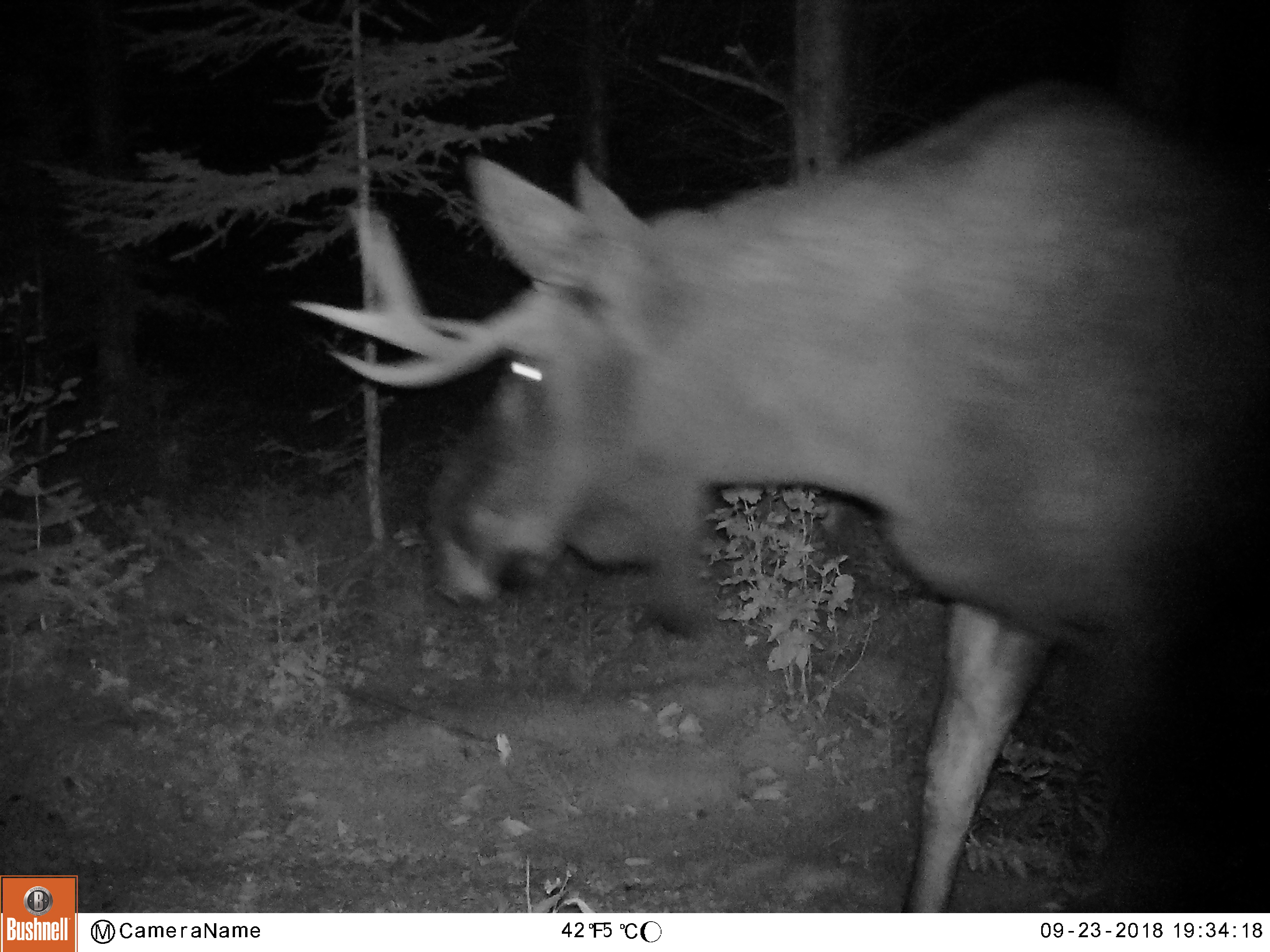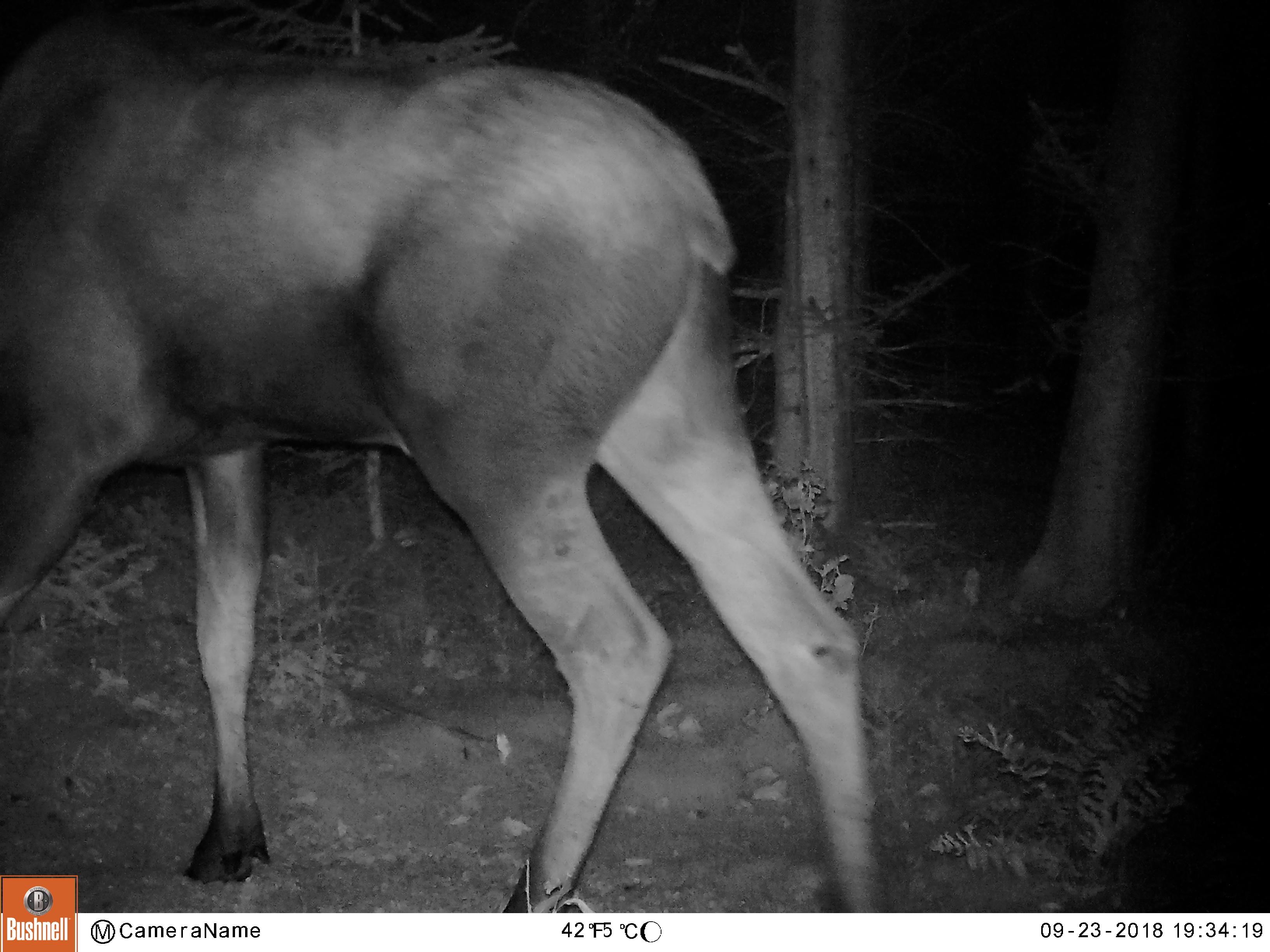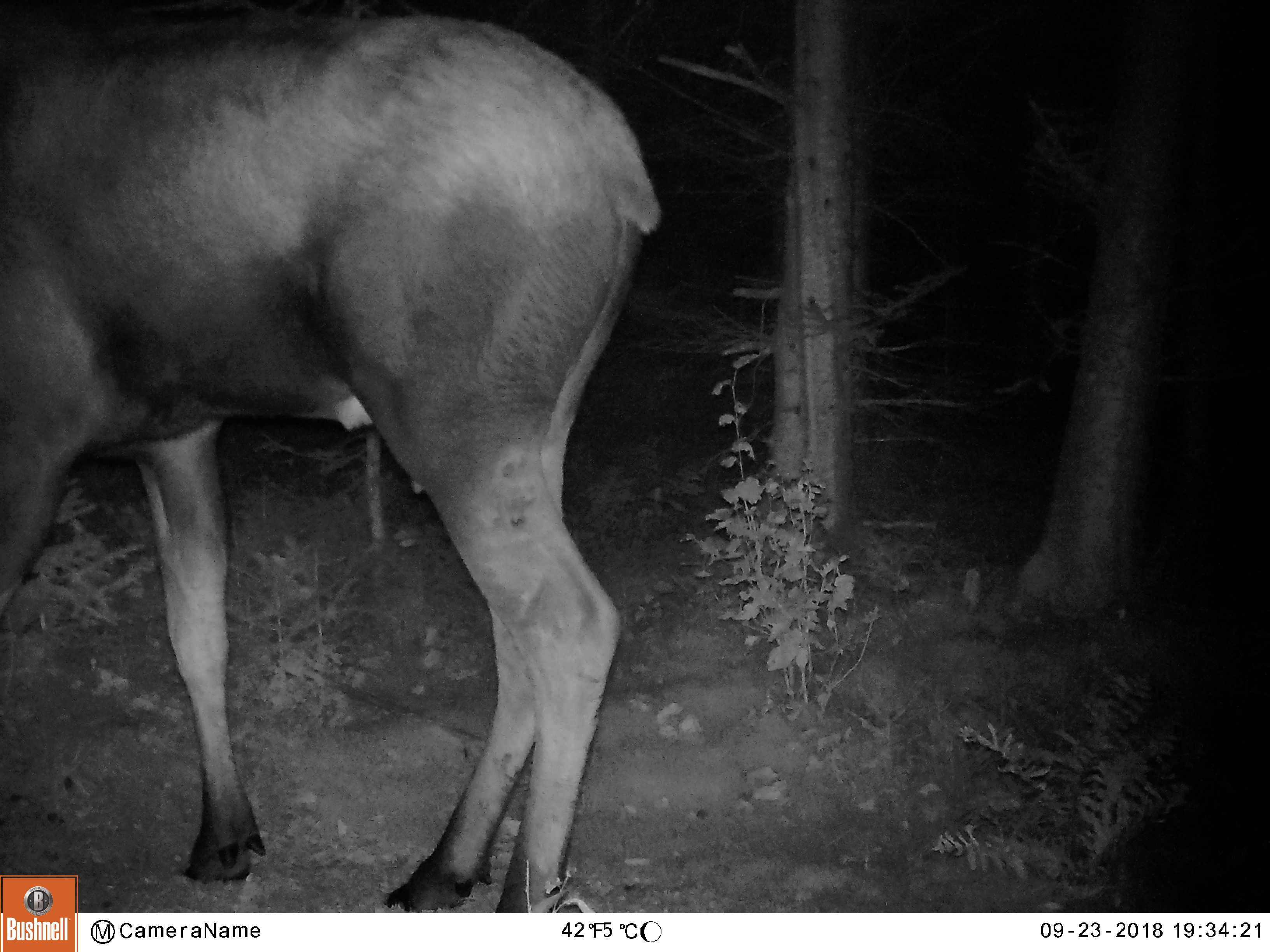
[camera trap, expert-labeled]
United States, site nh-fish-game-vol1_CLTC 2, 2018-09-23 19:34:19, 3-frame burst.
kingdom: Animalia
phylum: Chordata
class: Mammalia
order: Artiodactyla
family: Cervidae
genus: Alces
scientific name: Alces alces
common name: moose